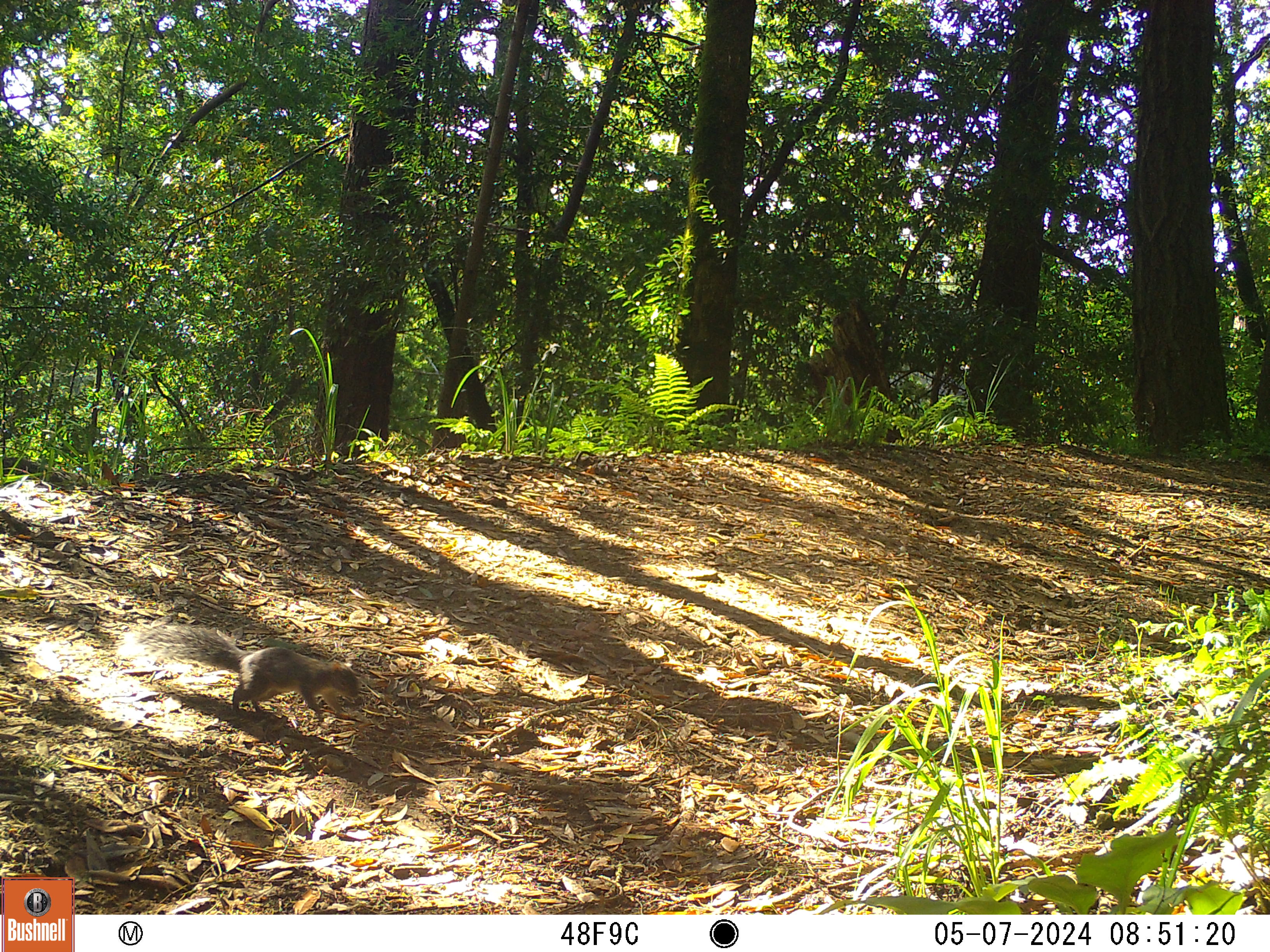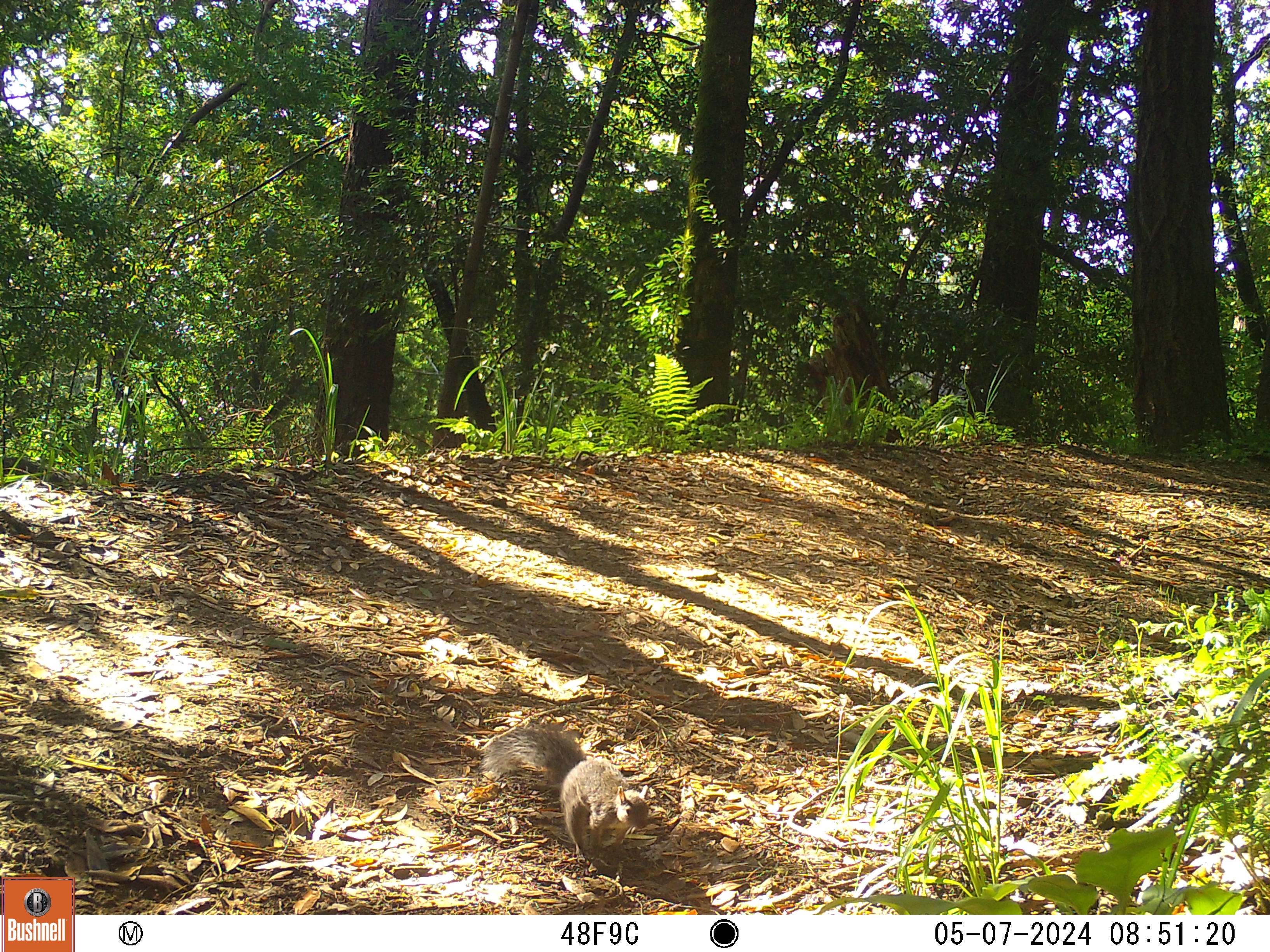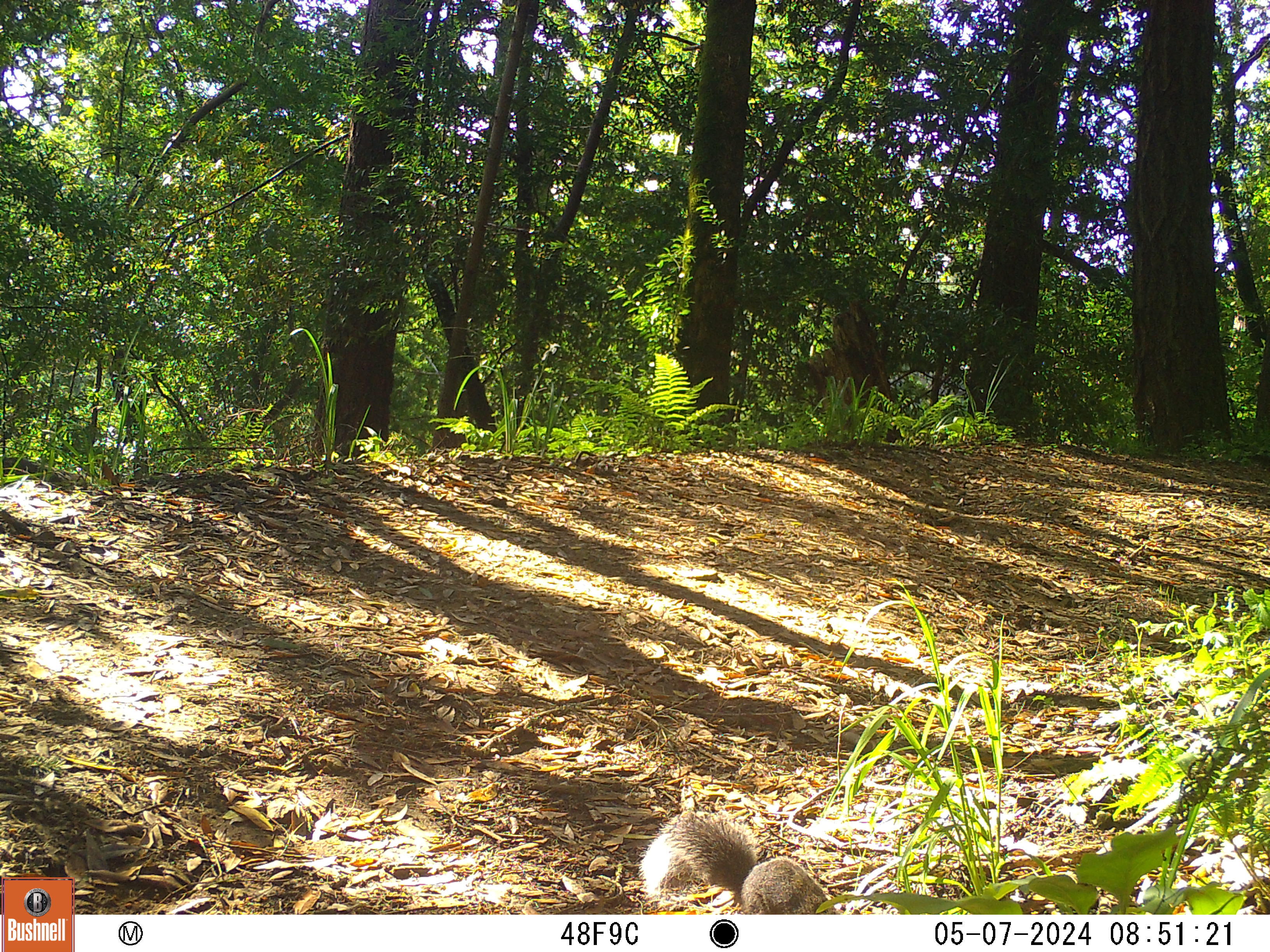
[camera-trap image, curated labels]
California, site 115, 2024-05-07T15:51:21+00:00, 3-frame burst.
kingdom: Animalia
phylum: Chordata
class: Mammalia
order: Rodentia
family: Sciuridae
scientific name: Sciuridae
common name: squirrel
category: unknown squirrel